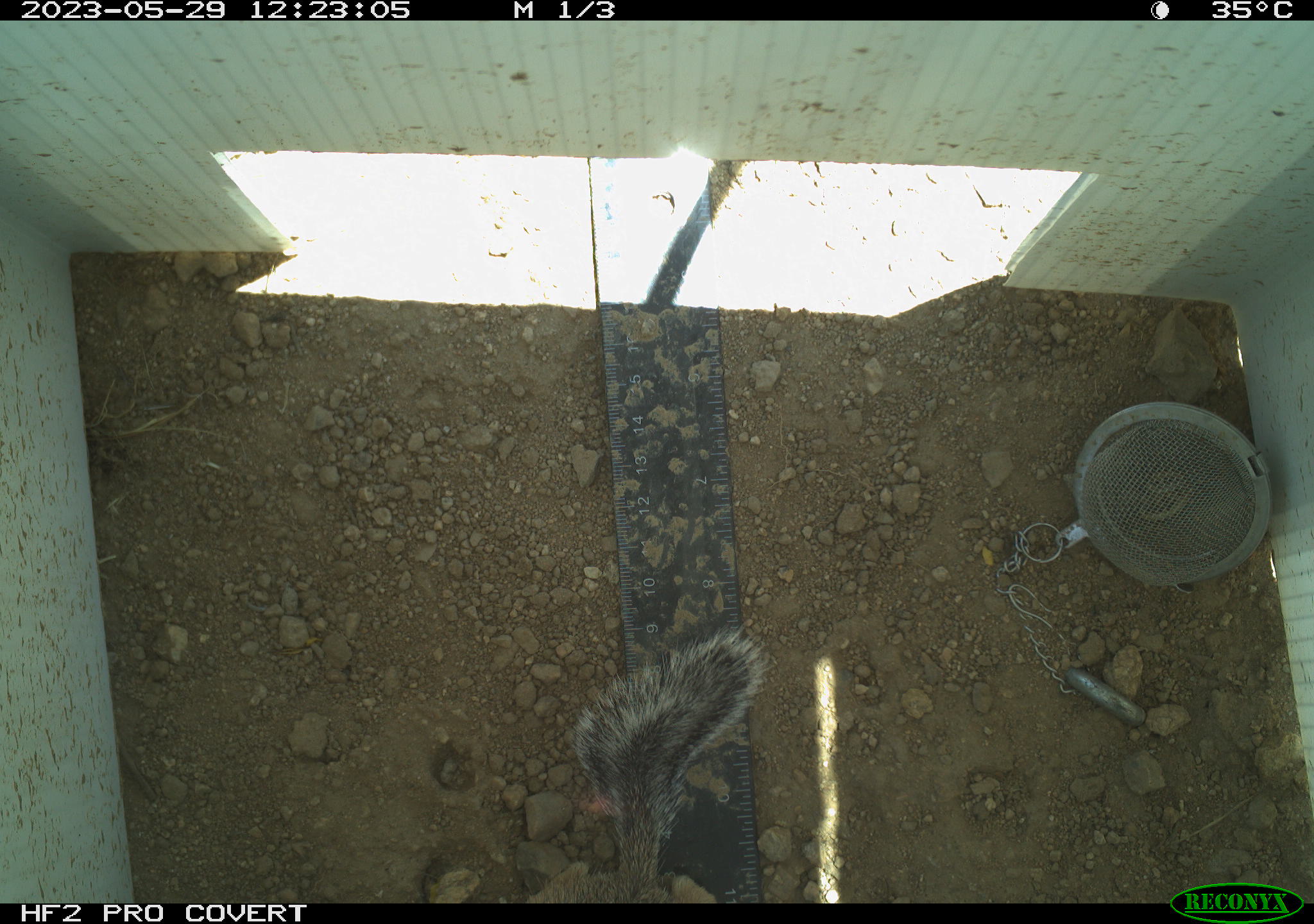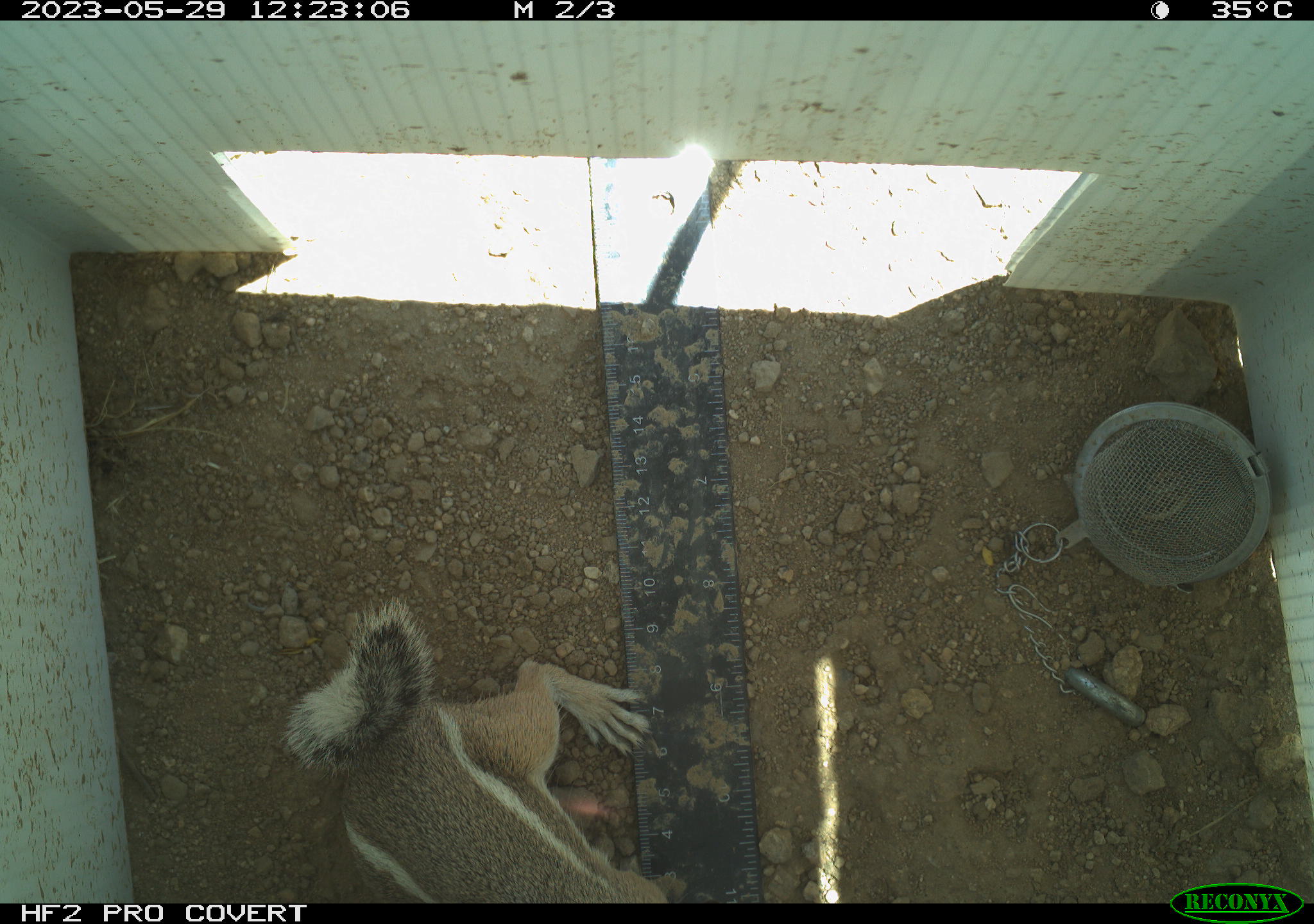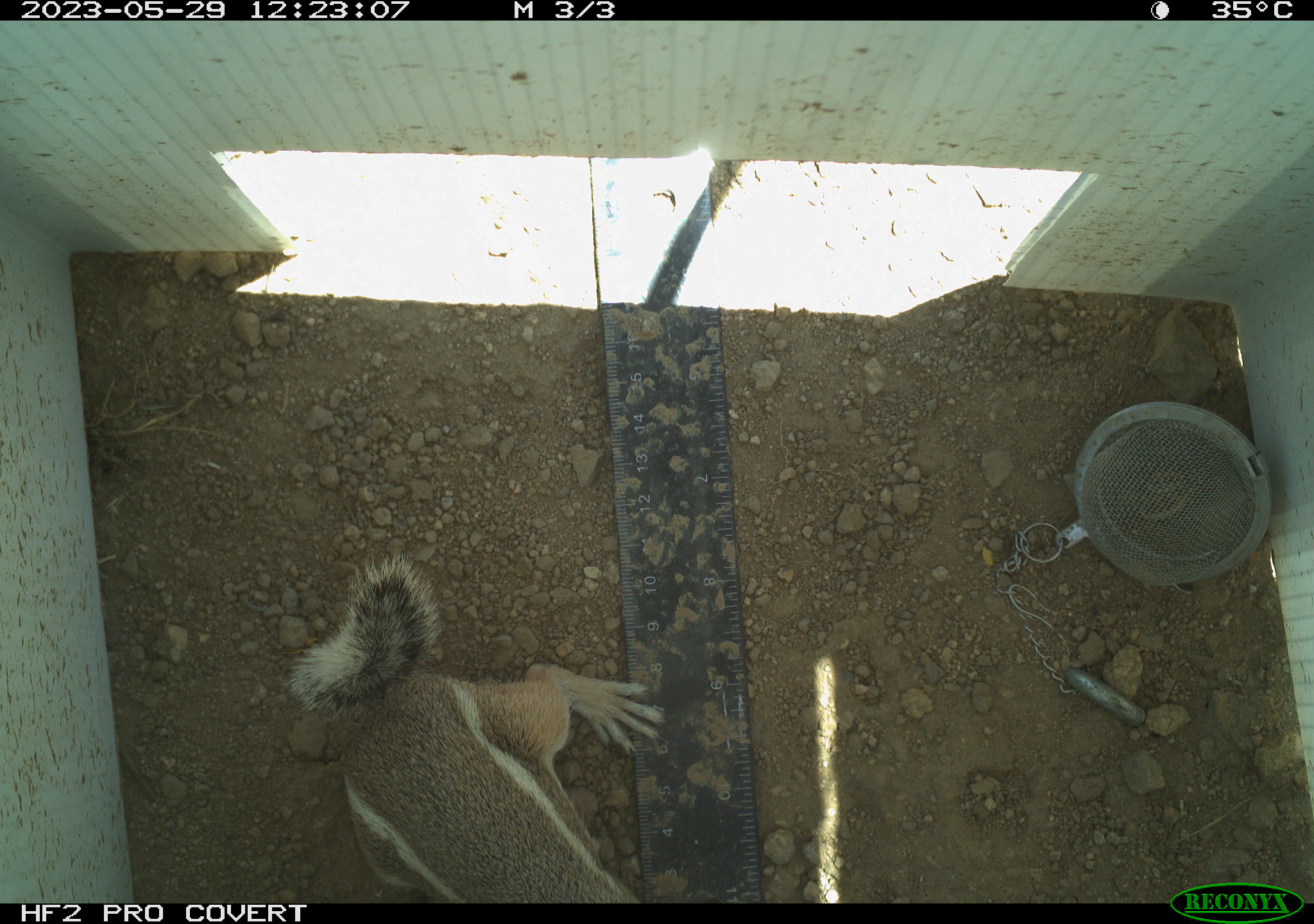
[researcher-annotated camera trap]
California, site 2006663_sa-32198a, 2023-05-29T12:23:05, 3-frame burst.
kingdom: Animalia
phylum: Chordata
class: Mammalia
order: Rodentia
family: Sciuridae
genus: Ammospermophilus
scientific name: Ammospermophilus leucurus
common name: white-tailed antelope squirrel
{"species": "white-tailed antelope squirrel (Ammospermophilus leucurus)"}